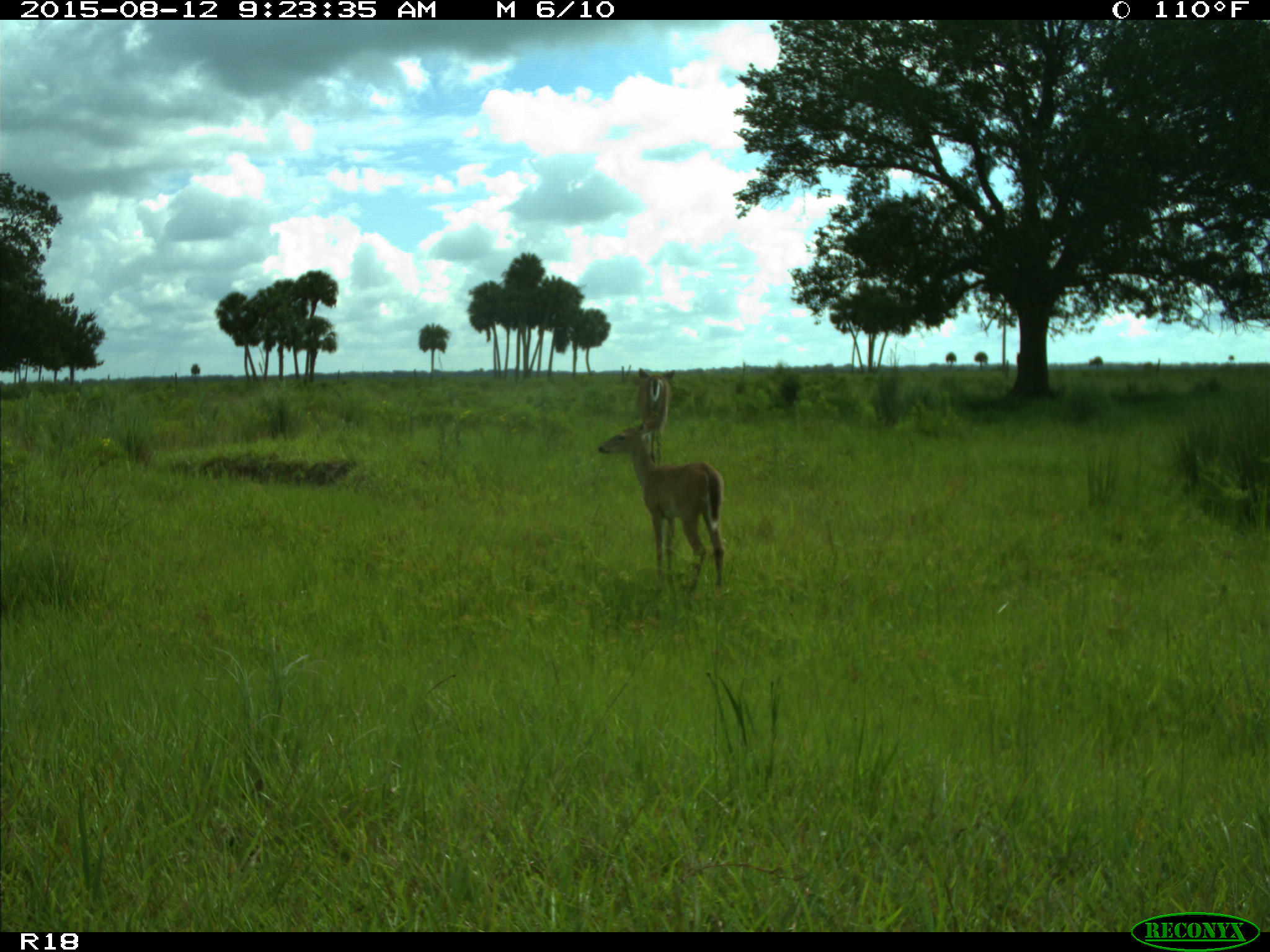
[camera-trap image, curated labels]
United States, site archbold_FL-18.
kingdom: Animalia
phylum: Chordata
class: Mammalia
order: Artiodactyla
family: Cervidae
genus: Odocoileus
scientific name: Odocoileus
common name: deer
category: unidentified deer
Unidentified deer (deer) (Odocoileus).